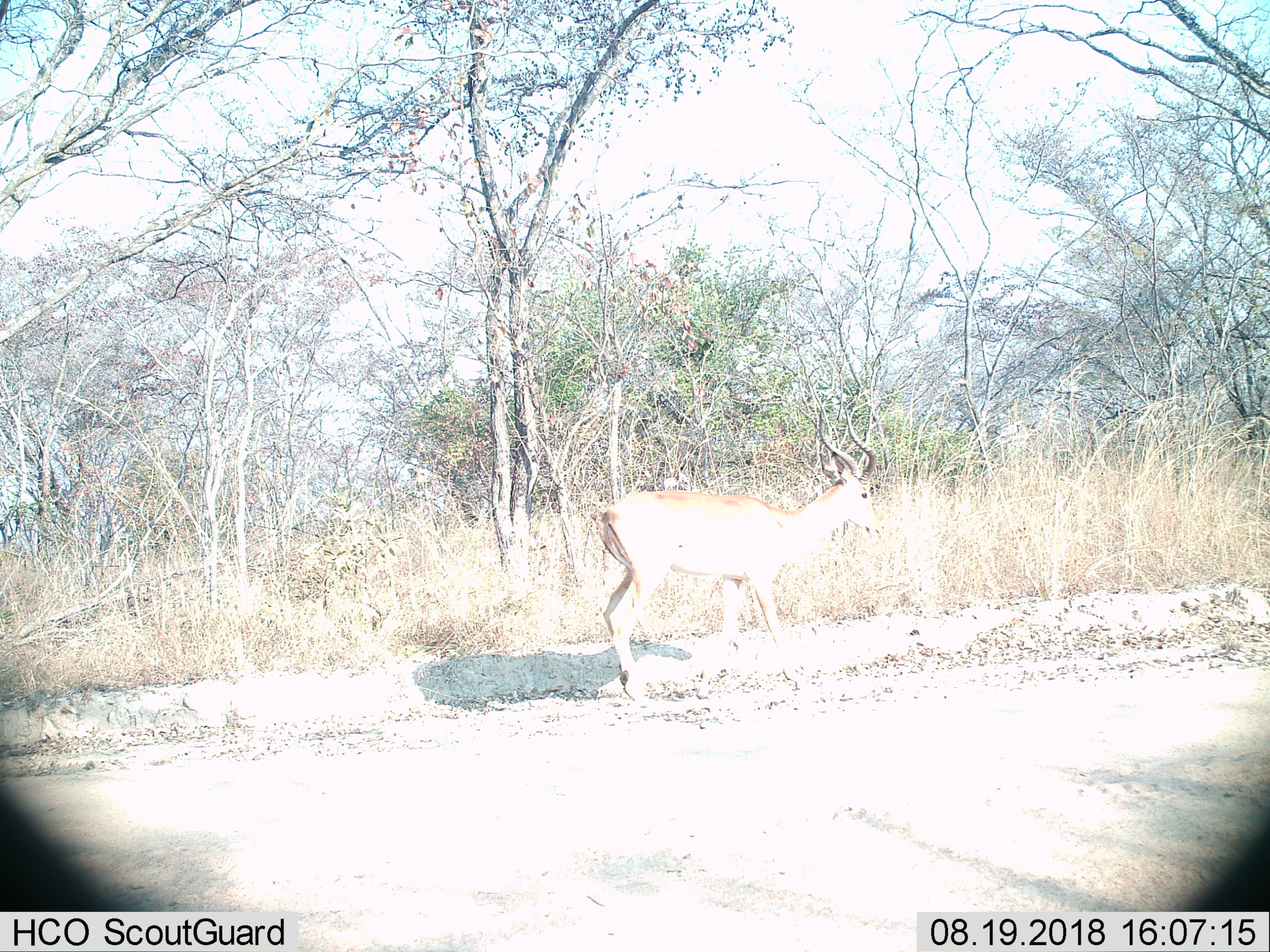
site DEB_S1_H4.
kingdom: Animalia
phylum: Chordata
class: Mammalia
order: Artiodactyla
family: Bovidae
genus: Aepyceros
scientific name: Aepyceros melampus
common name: impala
Impala (Aepyceros melampus), count 1. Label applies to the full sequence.